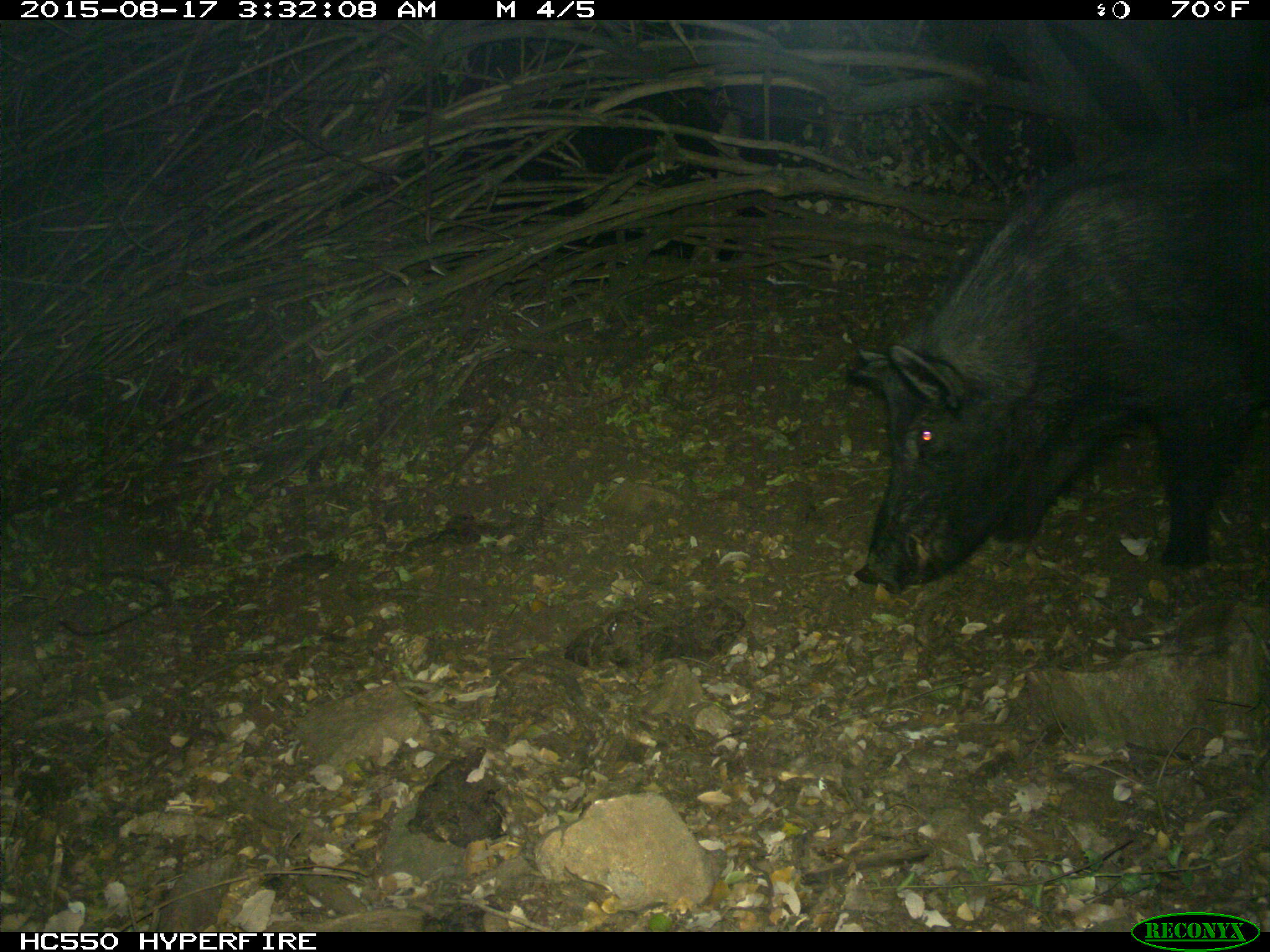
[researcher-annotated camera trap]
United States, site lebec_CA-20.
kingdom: Animalia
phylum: Chordata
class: Mammalia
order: Artiodactyla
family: Suidae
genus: Sus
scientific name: Sus scrofa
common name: wild boar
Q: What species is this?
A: Sus scrofa (wild boar).